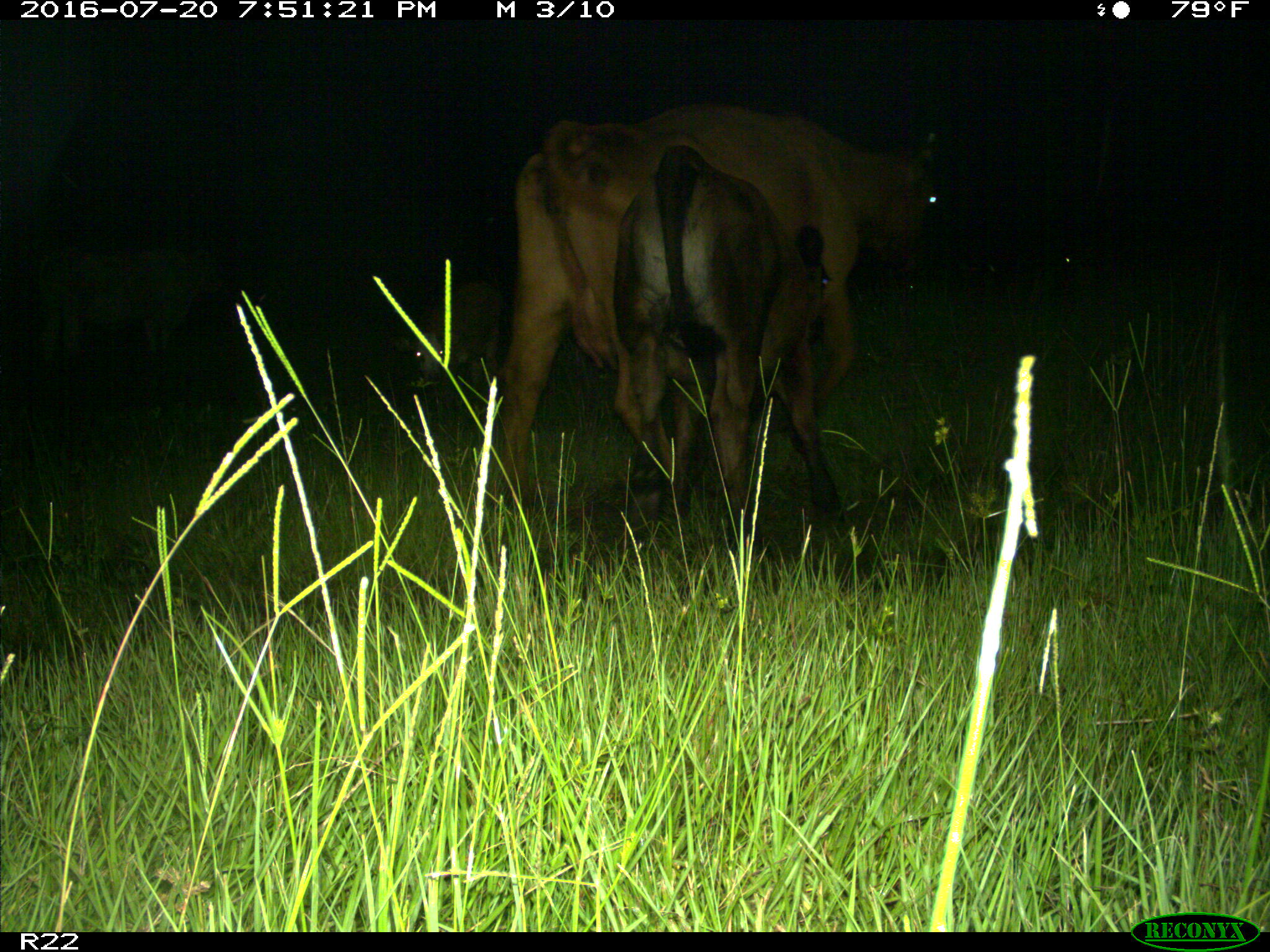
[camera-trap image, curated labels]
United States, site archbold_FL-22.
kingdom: Animalia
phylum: Chordata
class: Mammalia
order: Artiodactyla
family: Bovidae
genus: Bos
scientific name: Bos taurus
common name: domestic cow